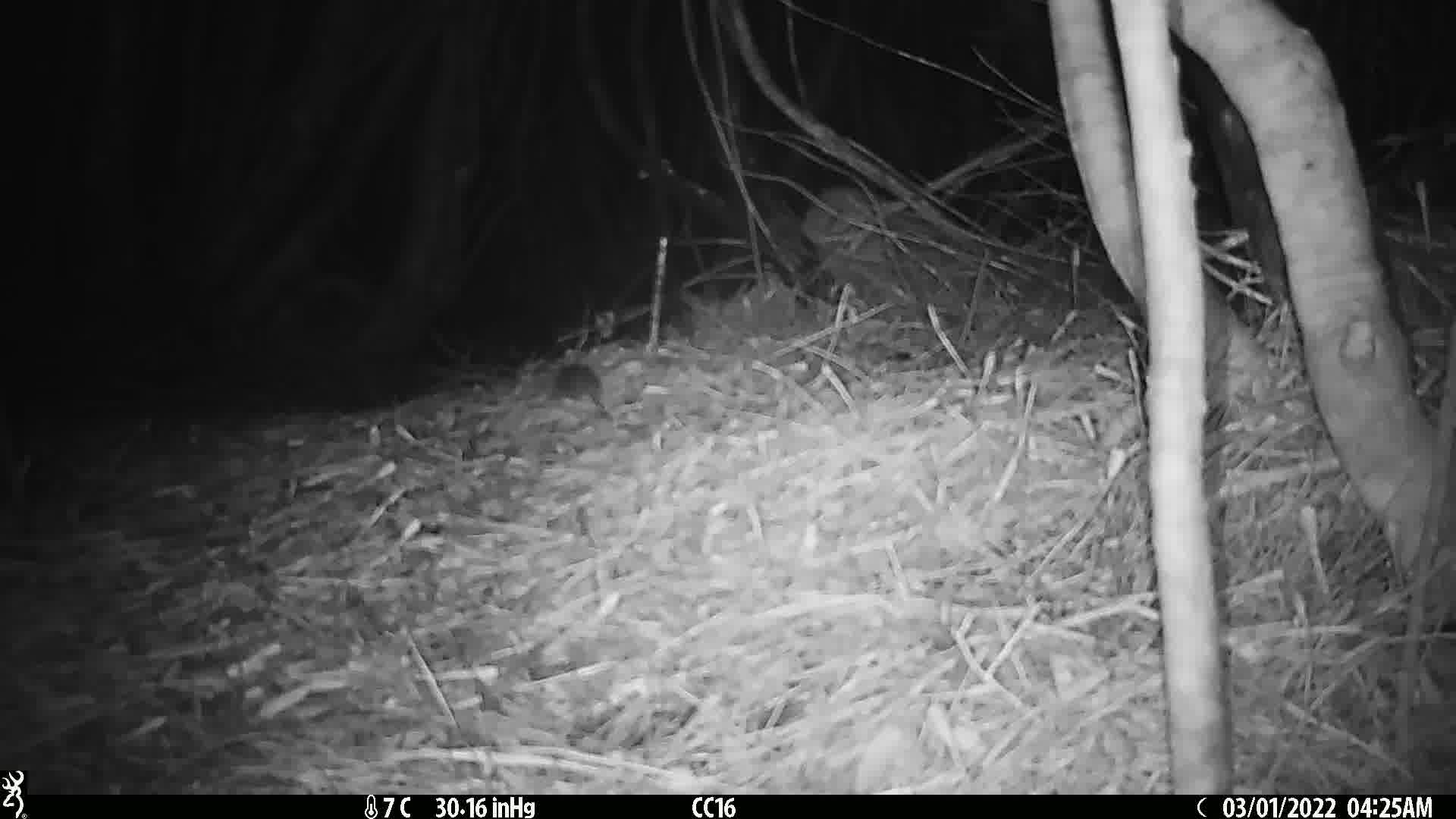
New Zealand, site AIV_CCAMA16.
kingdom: Animalia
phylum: Chordata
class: Mammalia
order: Rodentia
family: Muridae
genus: Mus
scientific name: Mus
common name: mouse